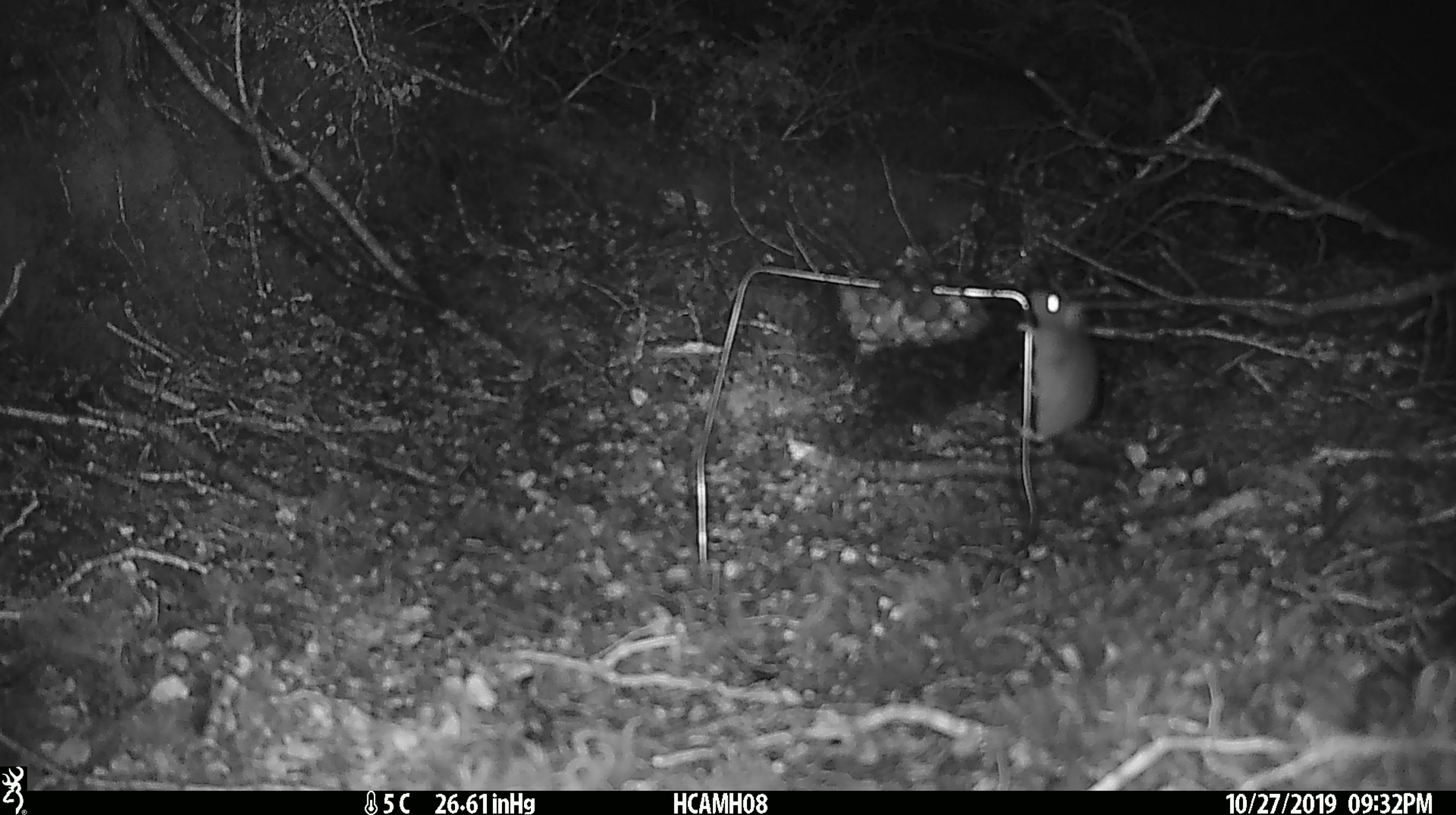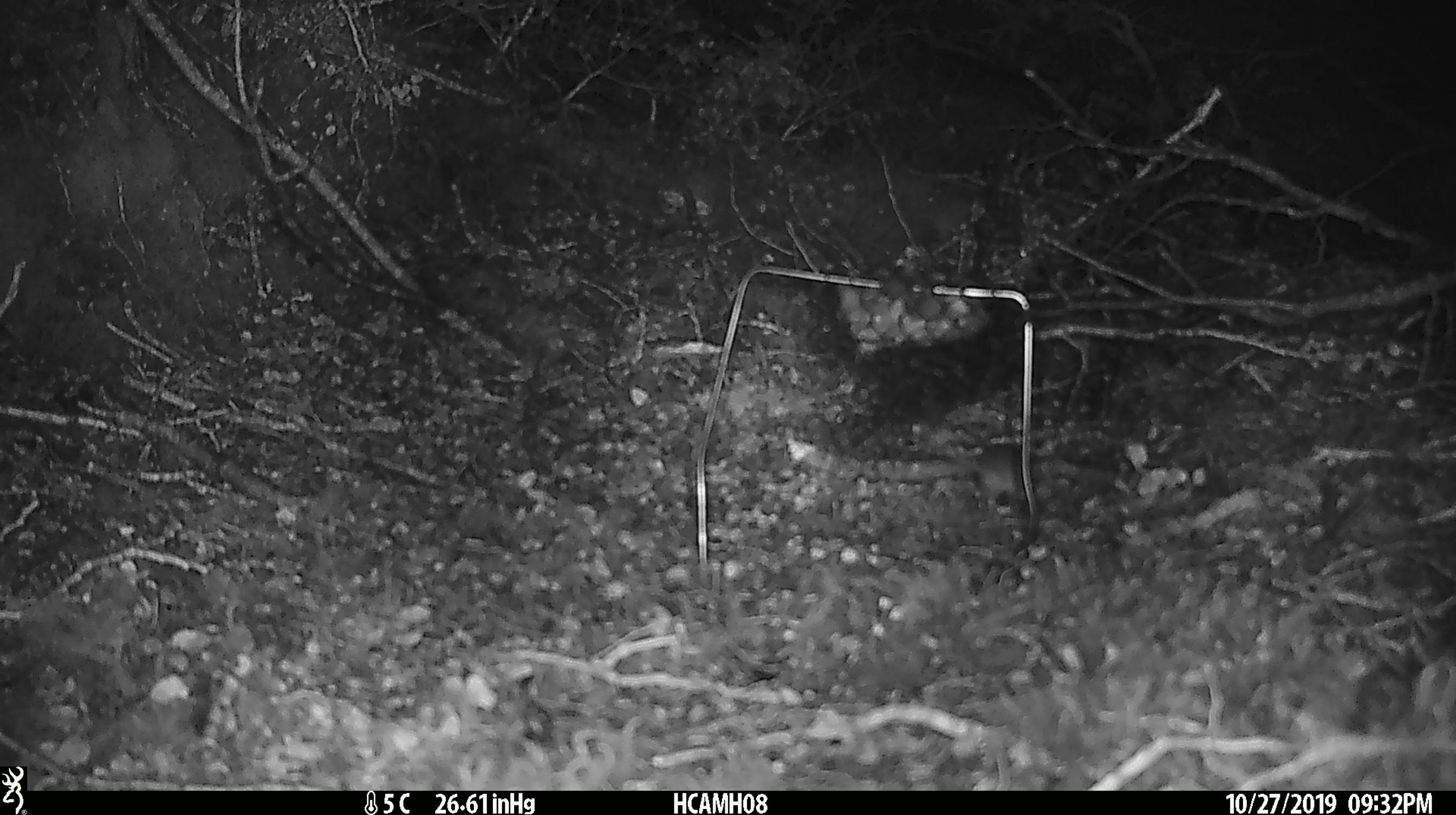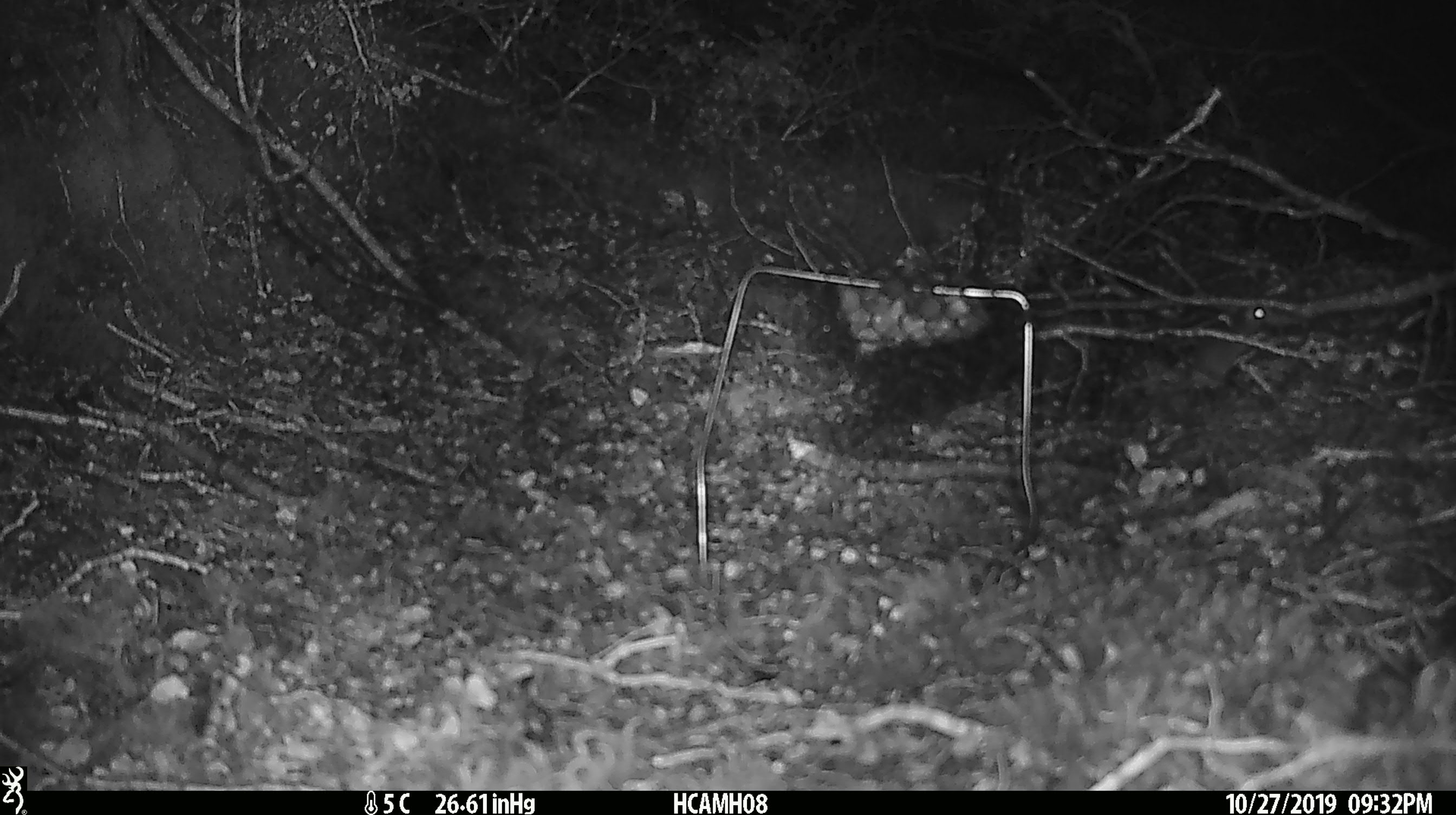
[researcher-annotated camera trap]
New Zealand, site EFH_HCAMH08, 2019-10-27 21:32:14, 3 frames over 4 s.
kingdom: Animalia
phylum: Chordata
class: Mammalia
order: Rodentia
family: Muridae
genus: Mus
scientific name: Mus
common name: mouse